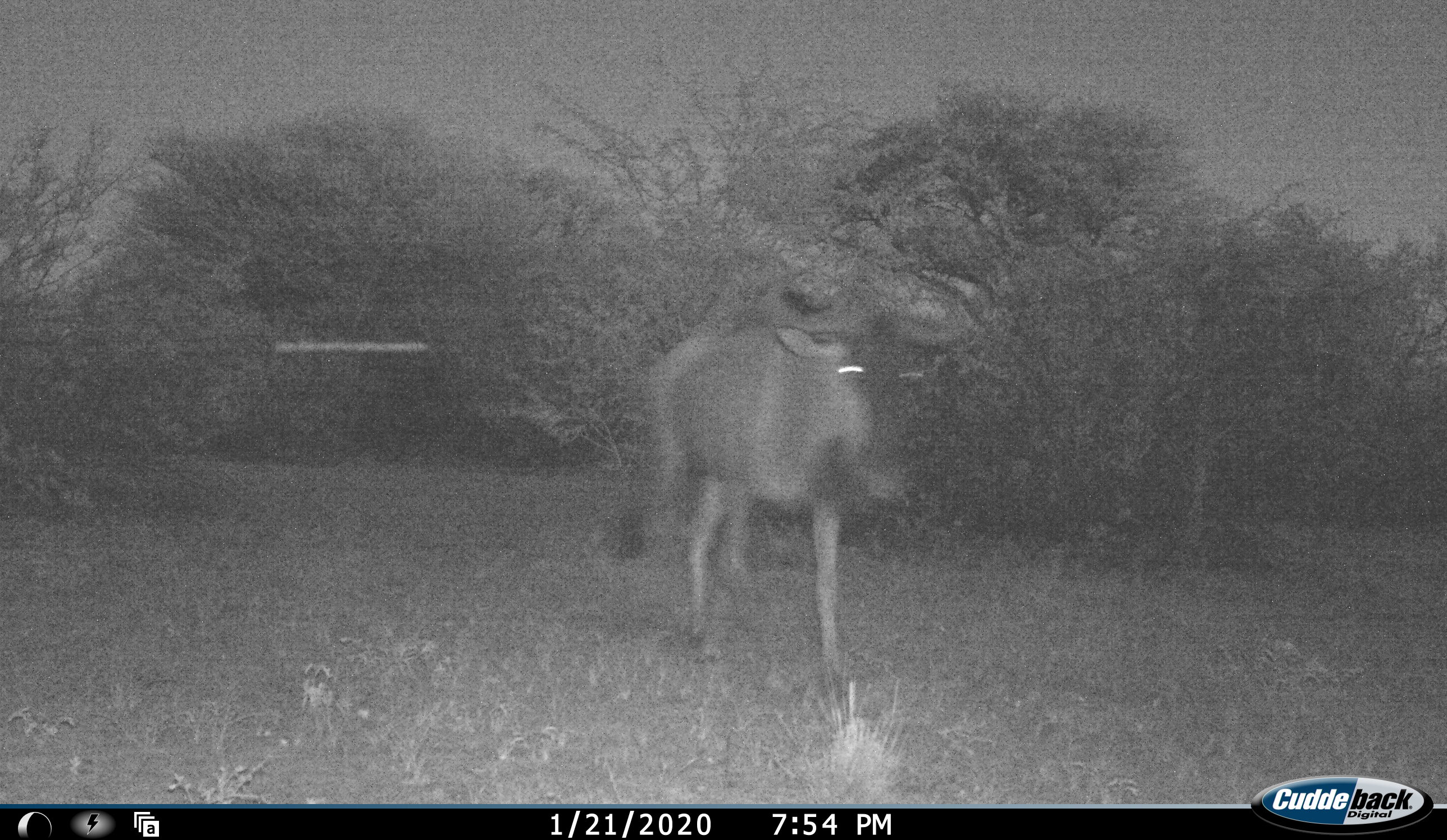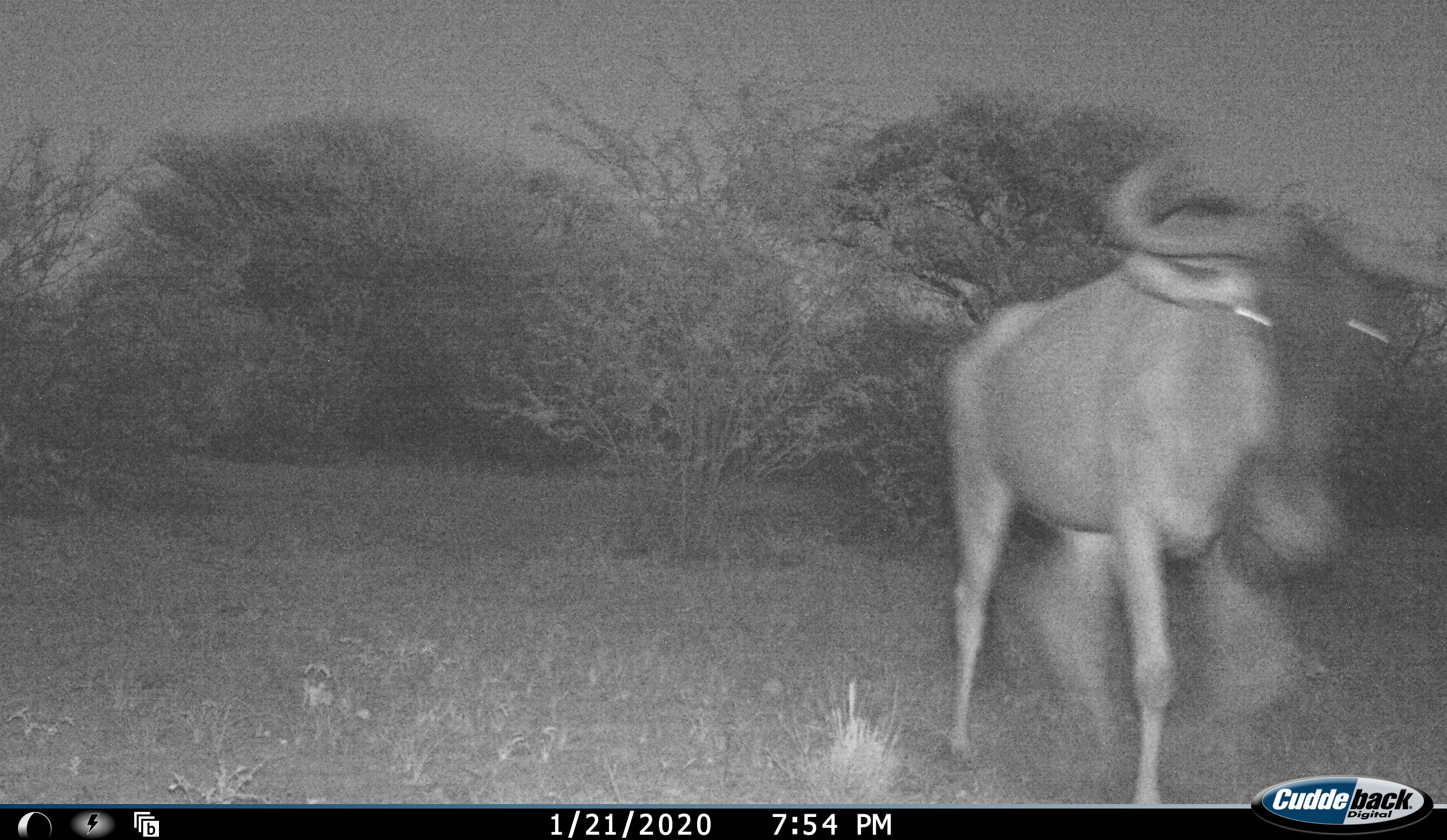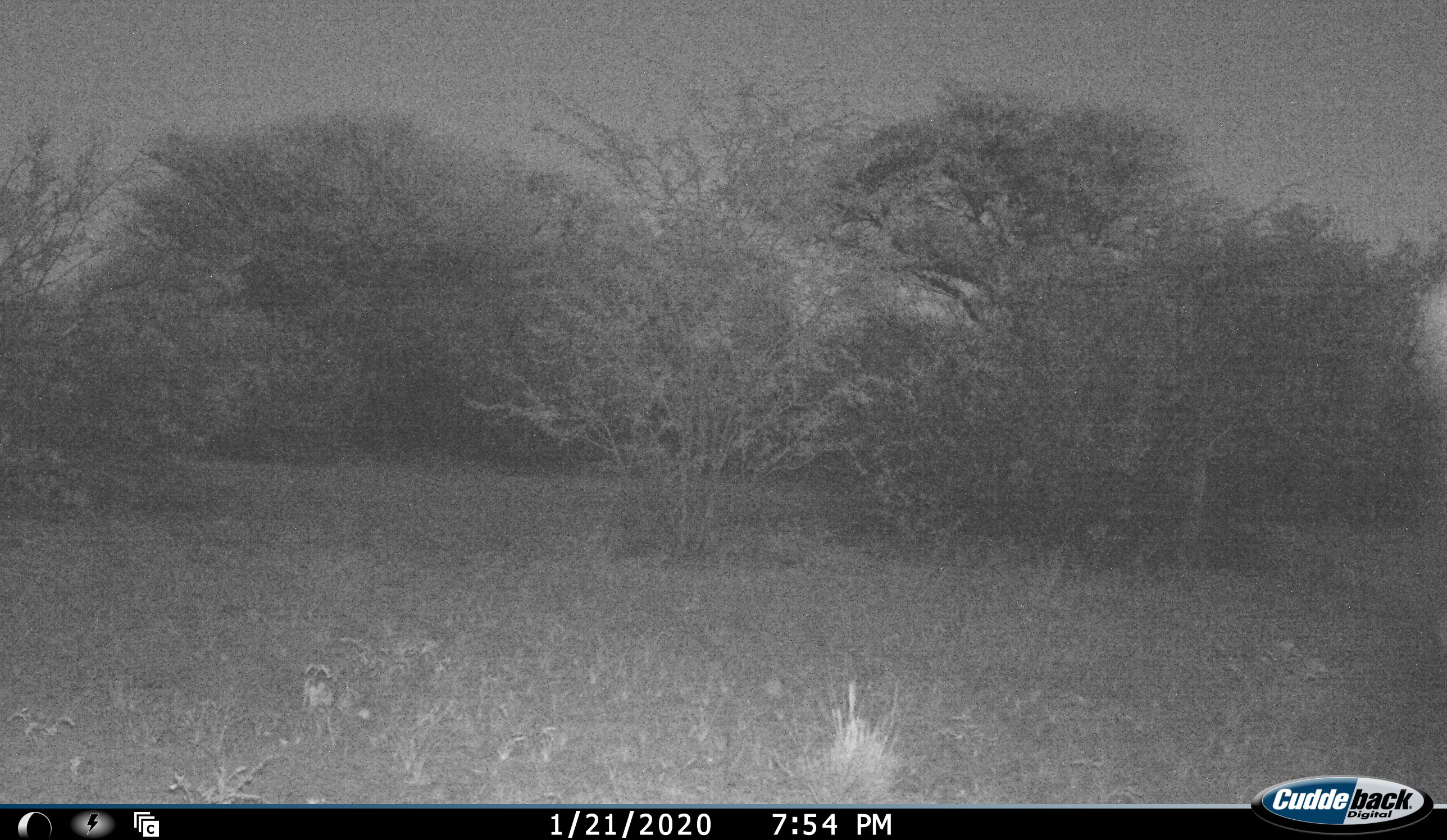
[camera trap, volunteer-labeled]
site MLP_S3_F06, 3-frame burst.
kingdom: Animalia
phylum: Chordata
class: Mammalia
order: Artiodactyla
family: Bovidae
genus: Connochaetes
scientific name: Connochaetes taurinus taurinus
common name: blue wildebeest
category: wildebeestblue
Wildebeestblue (blue wildebeest) (Connochaetes taurinus taurinus), count 1. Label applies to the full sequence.